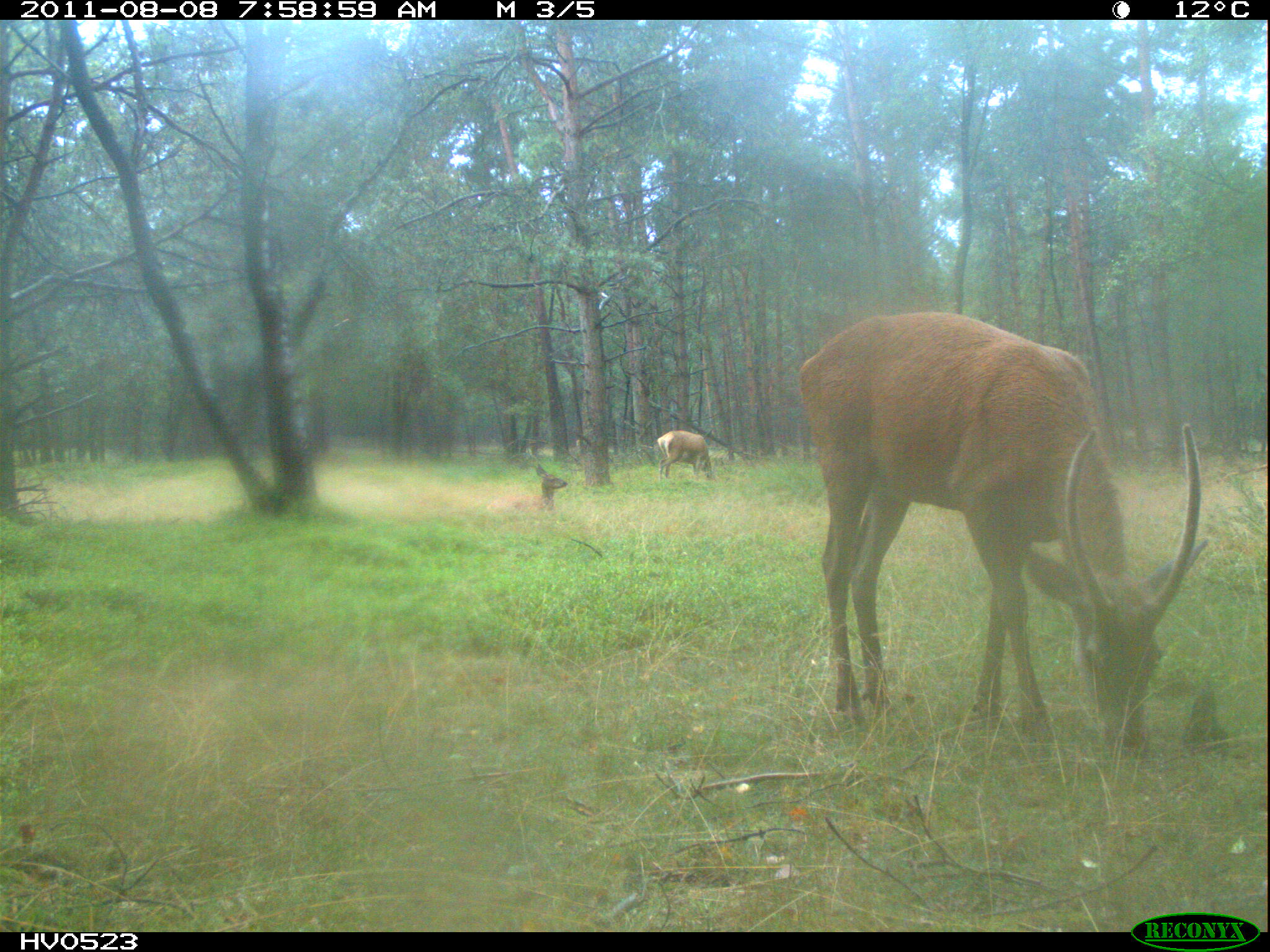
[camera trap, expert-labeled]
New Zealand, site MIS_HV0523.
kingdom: Animalia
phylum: Chordata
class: Mammalia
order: Artiodactyla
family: Cervidae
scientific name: Cervidae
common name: deer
Deer (Cervidae).